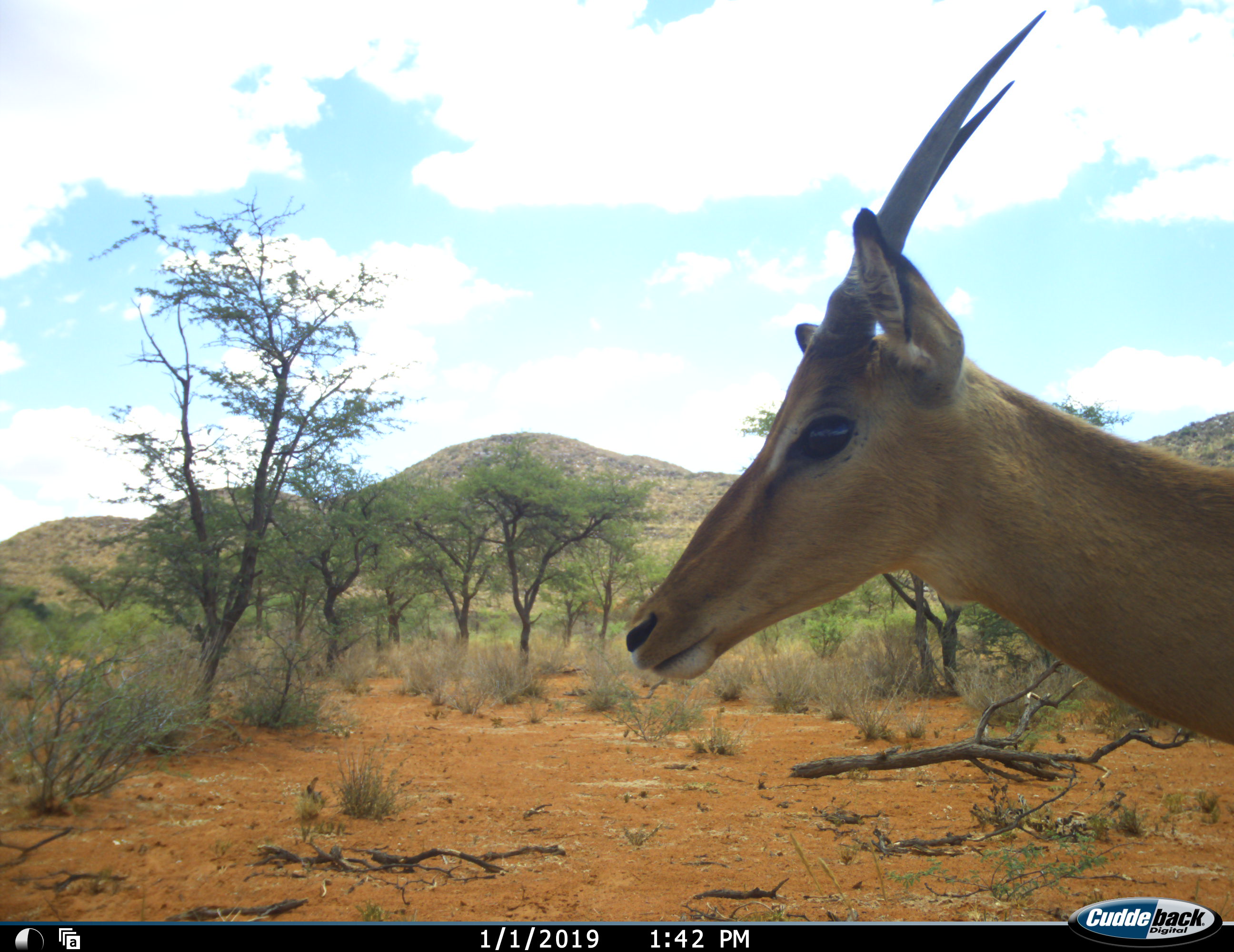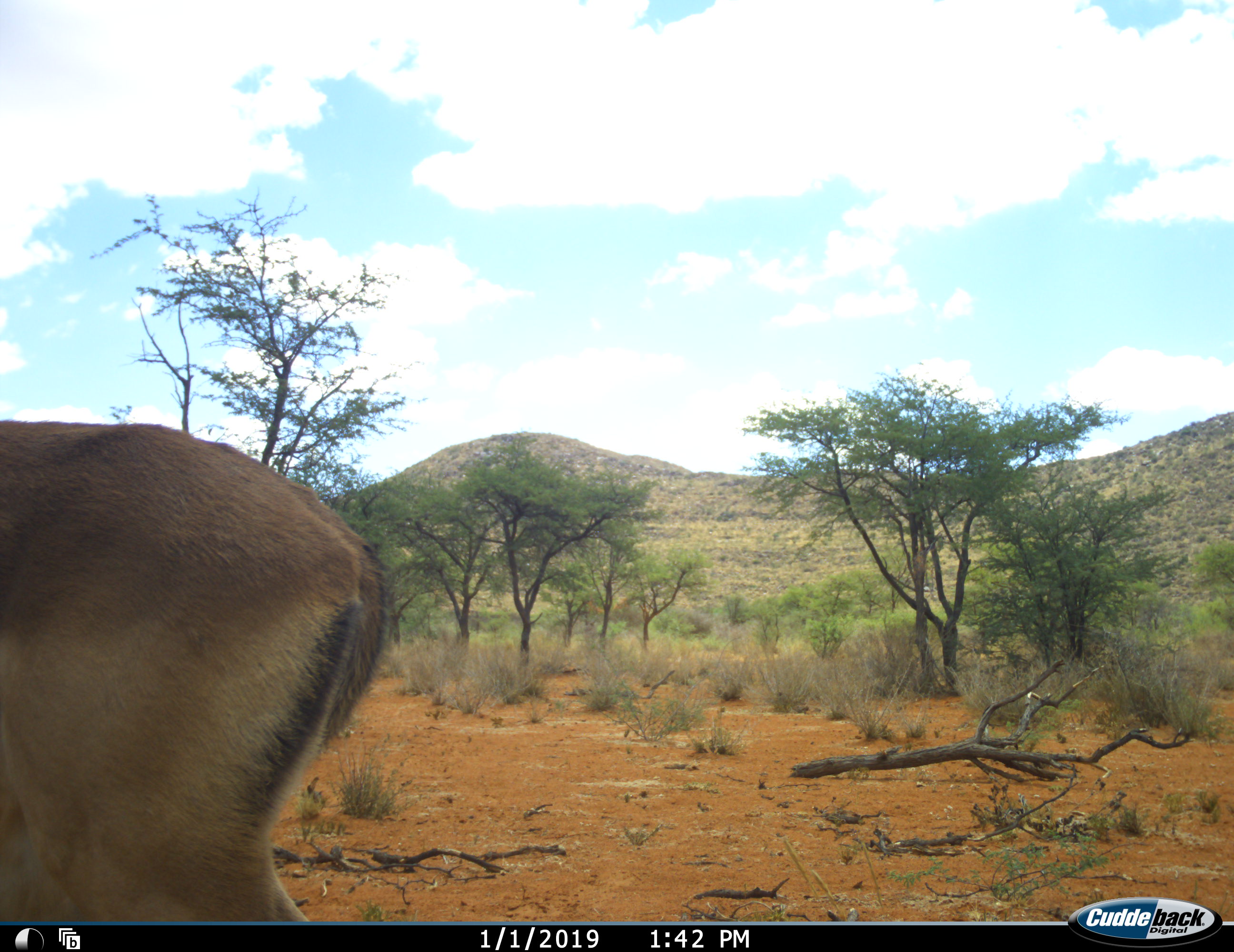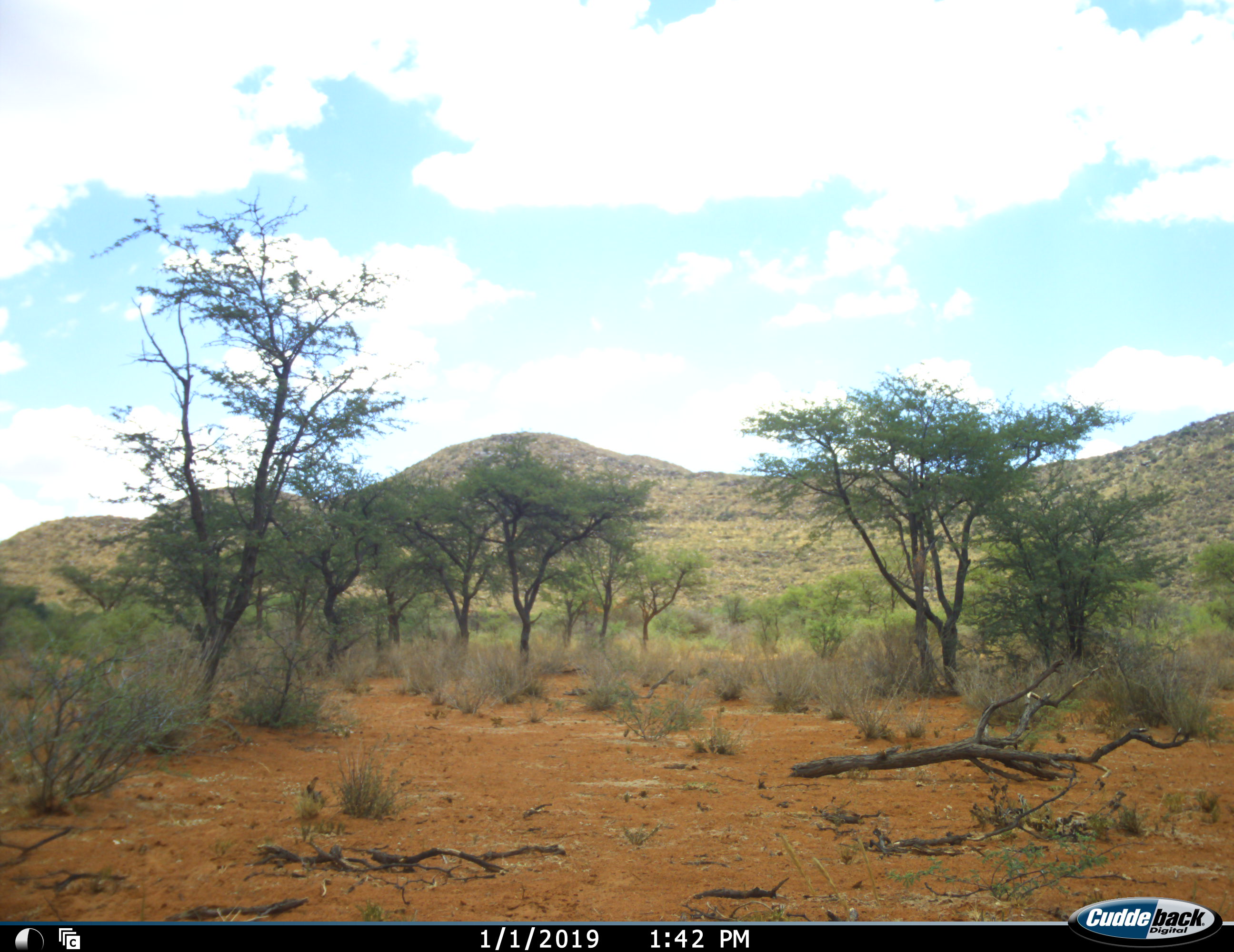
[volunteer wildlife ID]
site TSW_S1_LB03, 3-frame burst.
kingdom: Animalia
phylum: Chordata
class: Mammalia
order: Artiodactyla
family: Bovidae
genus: Aepyceros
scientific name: Aepyceros melampus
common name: impala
Impala (Aepyceros melampus), count 1. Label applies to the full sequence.